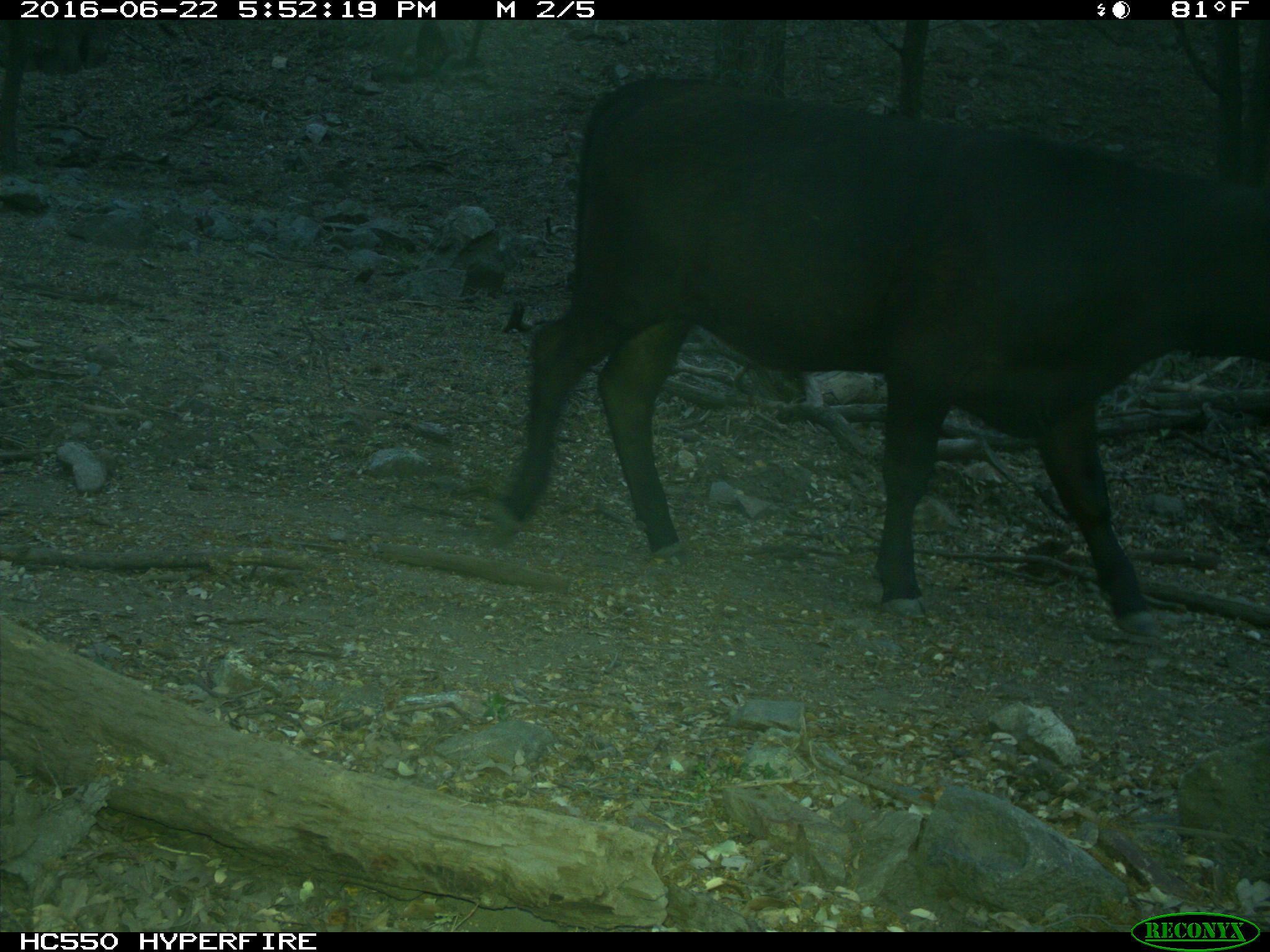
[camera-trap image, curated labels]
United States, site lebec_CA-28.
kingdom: Animalia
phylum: Chordata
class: Mammalia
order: Artiodactyla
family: Bovidae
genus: Bos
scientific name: Bos taurus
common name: domestic cow